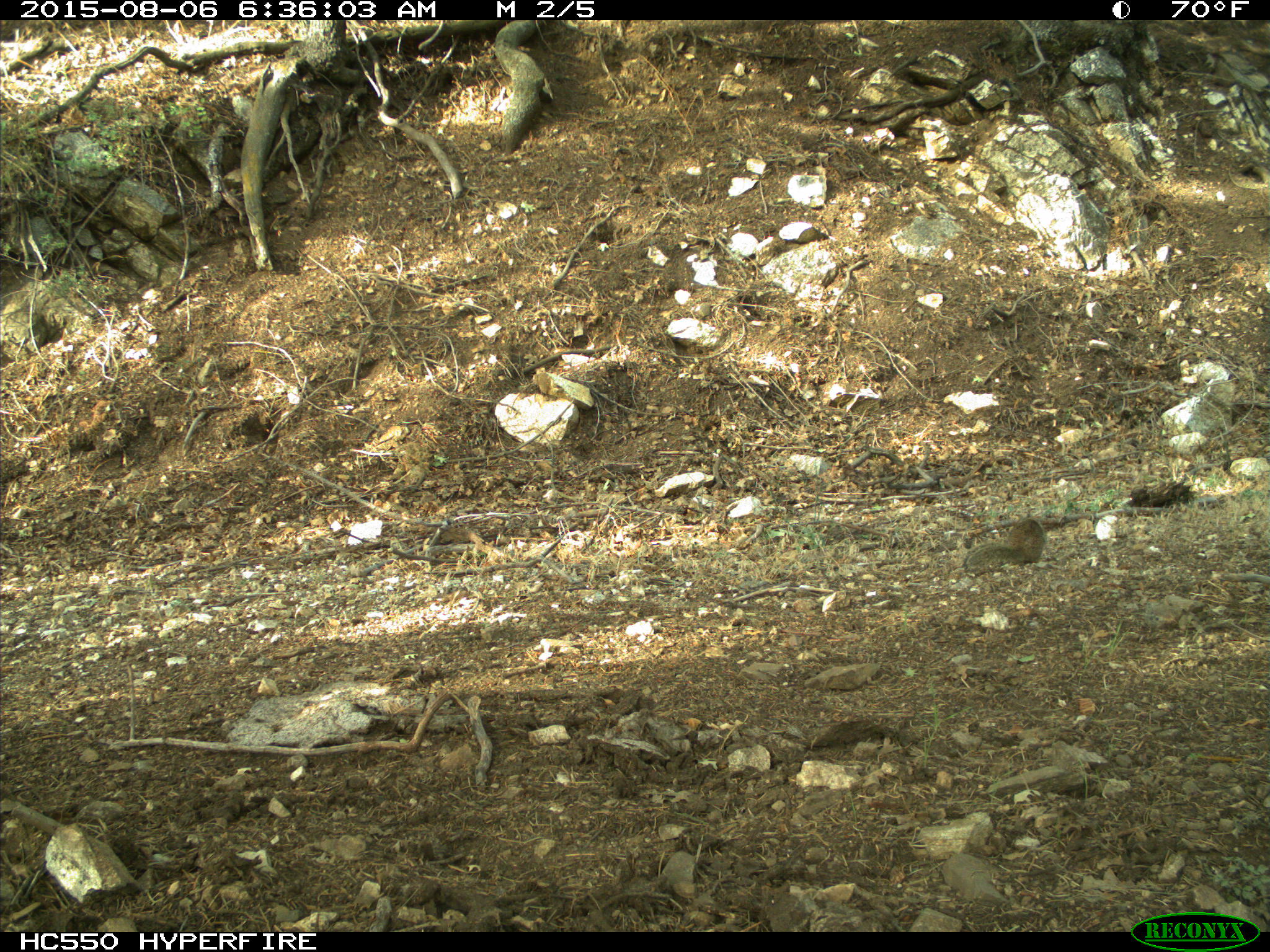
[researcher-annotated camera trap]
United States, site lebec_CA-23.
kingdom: Animalia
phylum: Chordata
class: Mammalia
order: Rodentia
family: Sciuridae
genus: Otospermophilus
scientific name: Otospermophilus beecheyi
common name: california ground squirrel